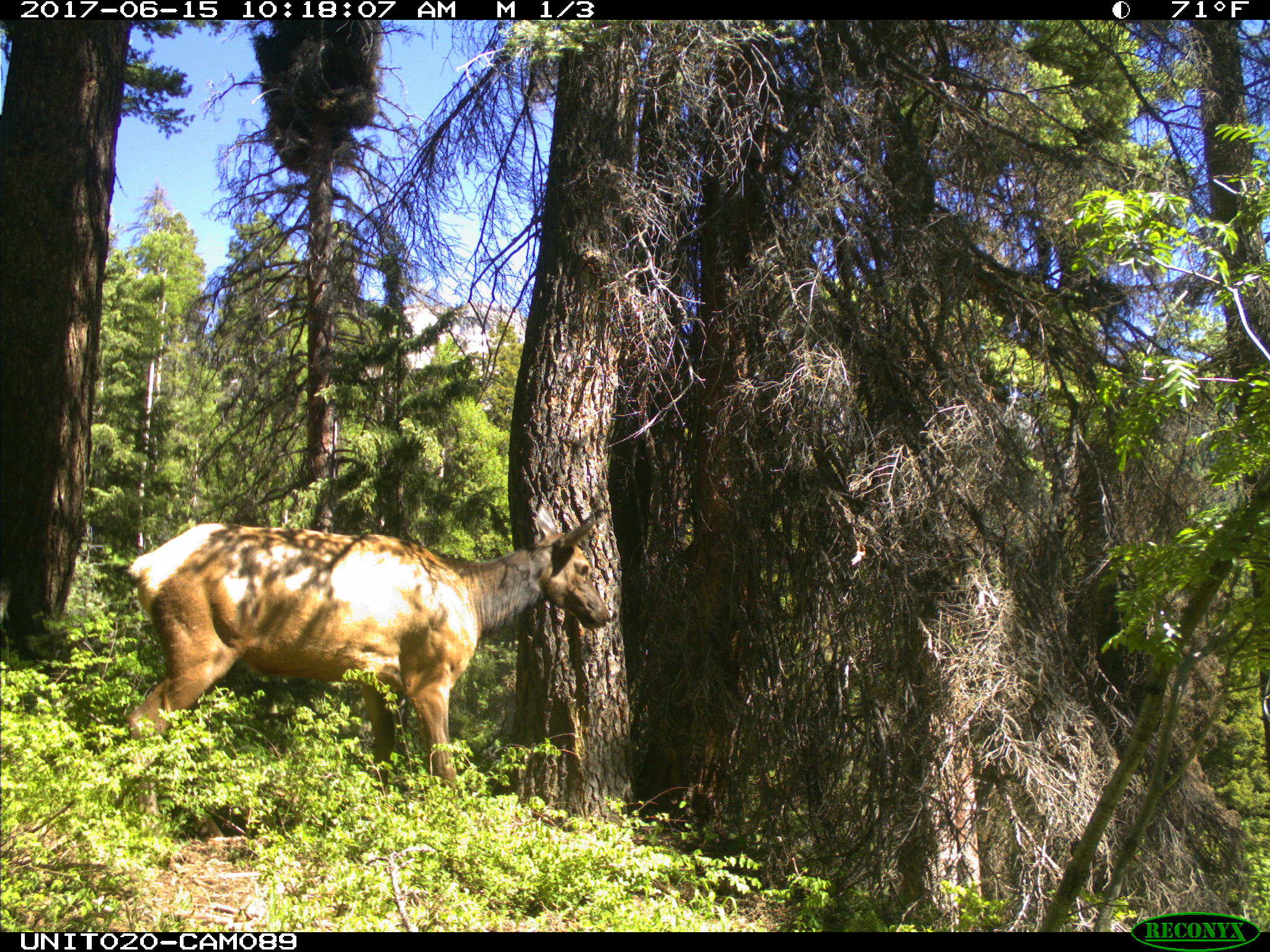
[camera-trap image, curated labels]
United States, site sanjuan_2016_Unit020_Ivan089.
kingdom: Animalia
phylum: Chordata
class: Mammalia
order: Artiodactyla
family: Cervidae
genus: Cervus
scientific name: Cervus elaphus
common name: red deer